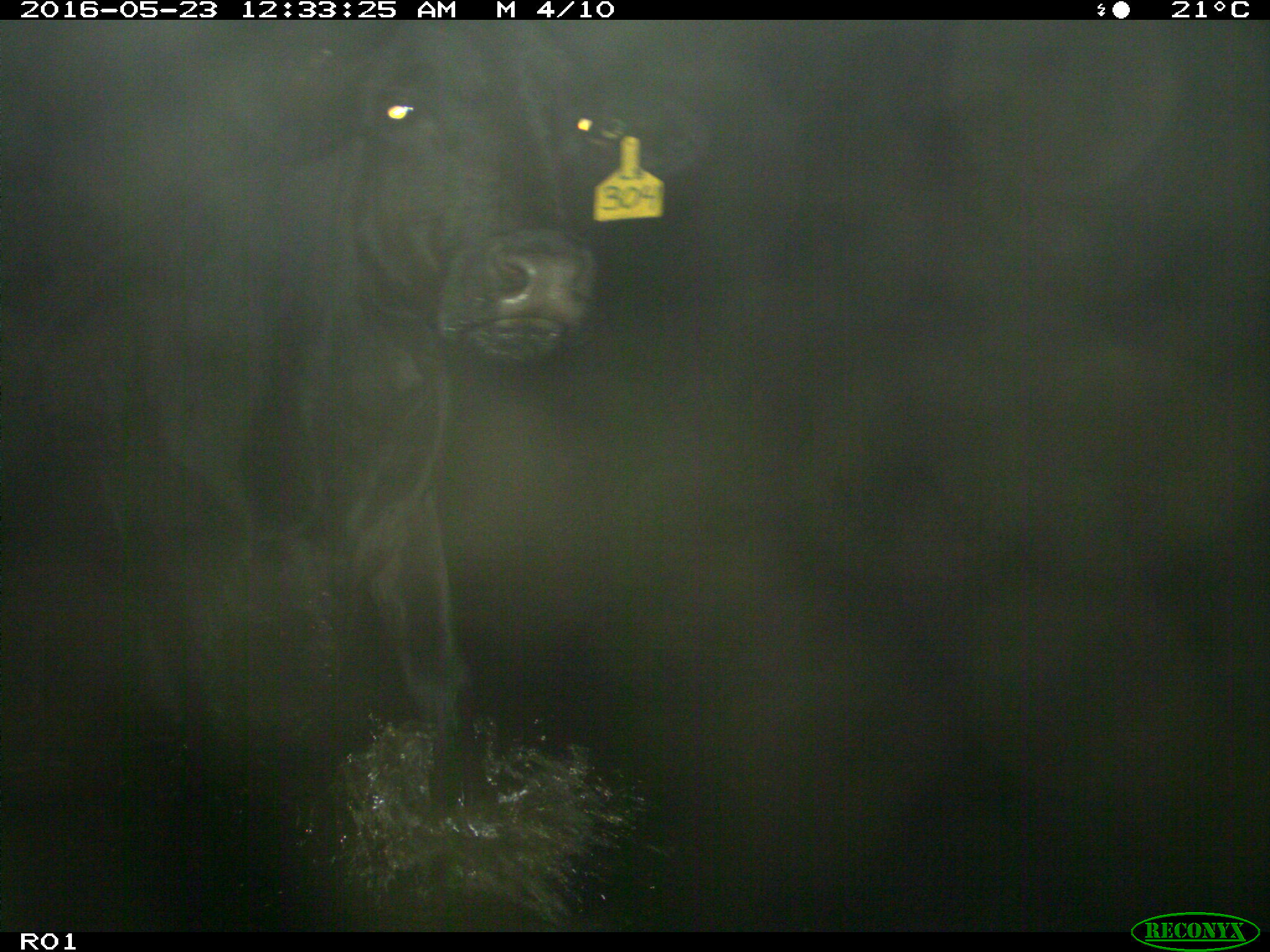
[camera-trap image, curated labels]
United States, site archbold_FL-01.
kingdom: Animalia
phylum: Chordata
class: Mammalia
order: Artiodactyla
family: Bovidae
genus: Bos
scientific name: Bos taurus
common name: domestic cow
Bos taurus (domestic cow).